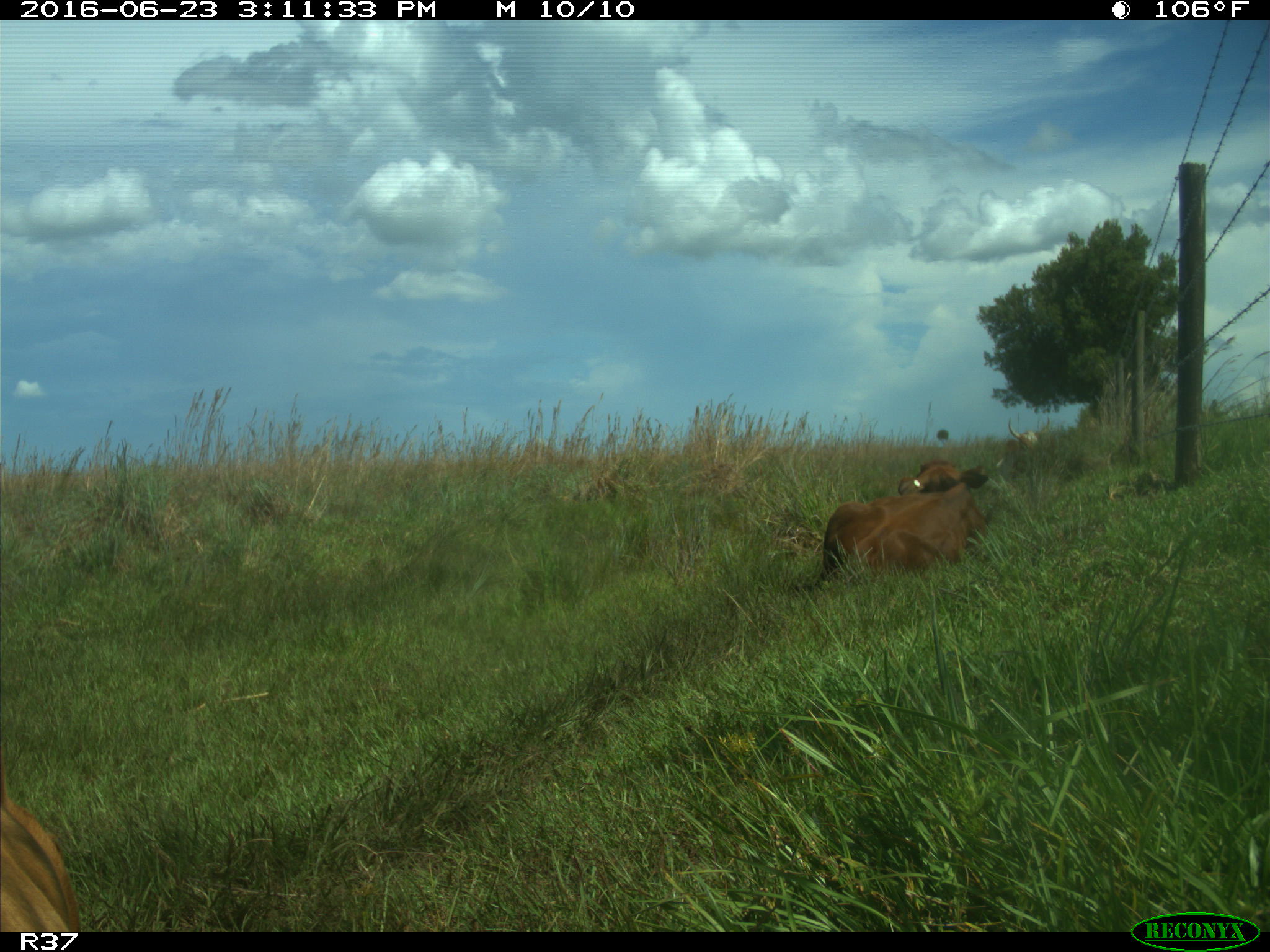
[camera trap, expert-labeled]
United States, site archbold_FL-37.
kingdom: Animalia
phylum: Chordata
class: Mammalia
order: Artiodactyla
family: Bovidae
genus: Bos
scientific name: Bos taurus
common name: domestic cow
Bos taurus (domestic cow).